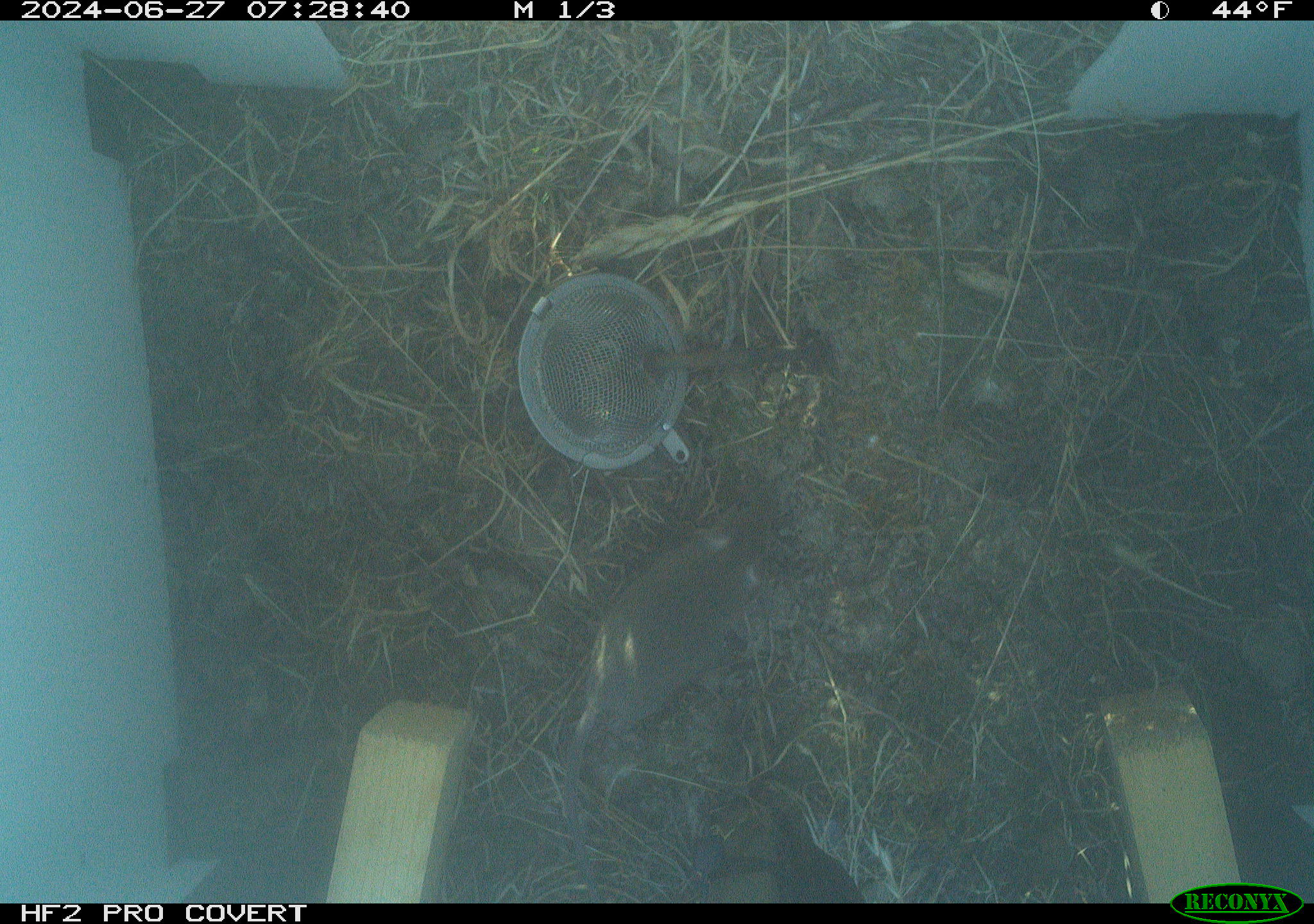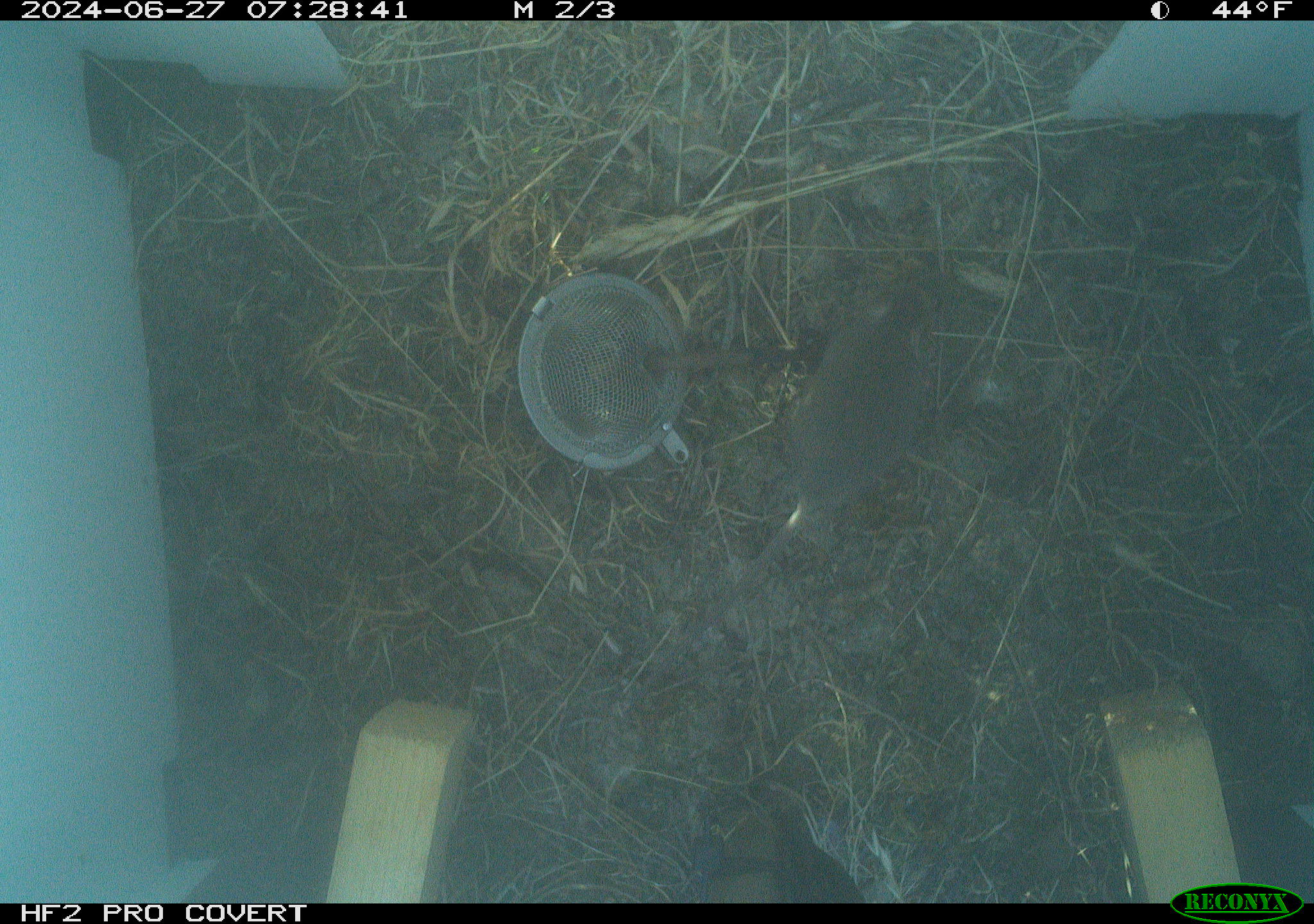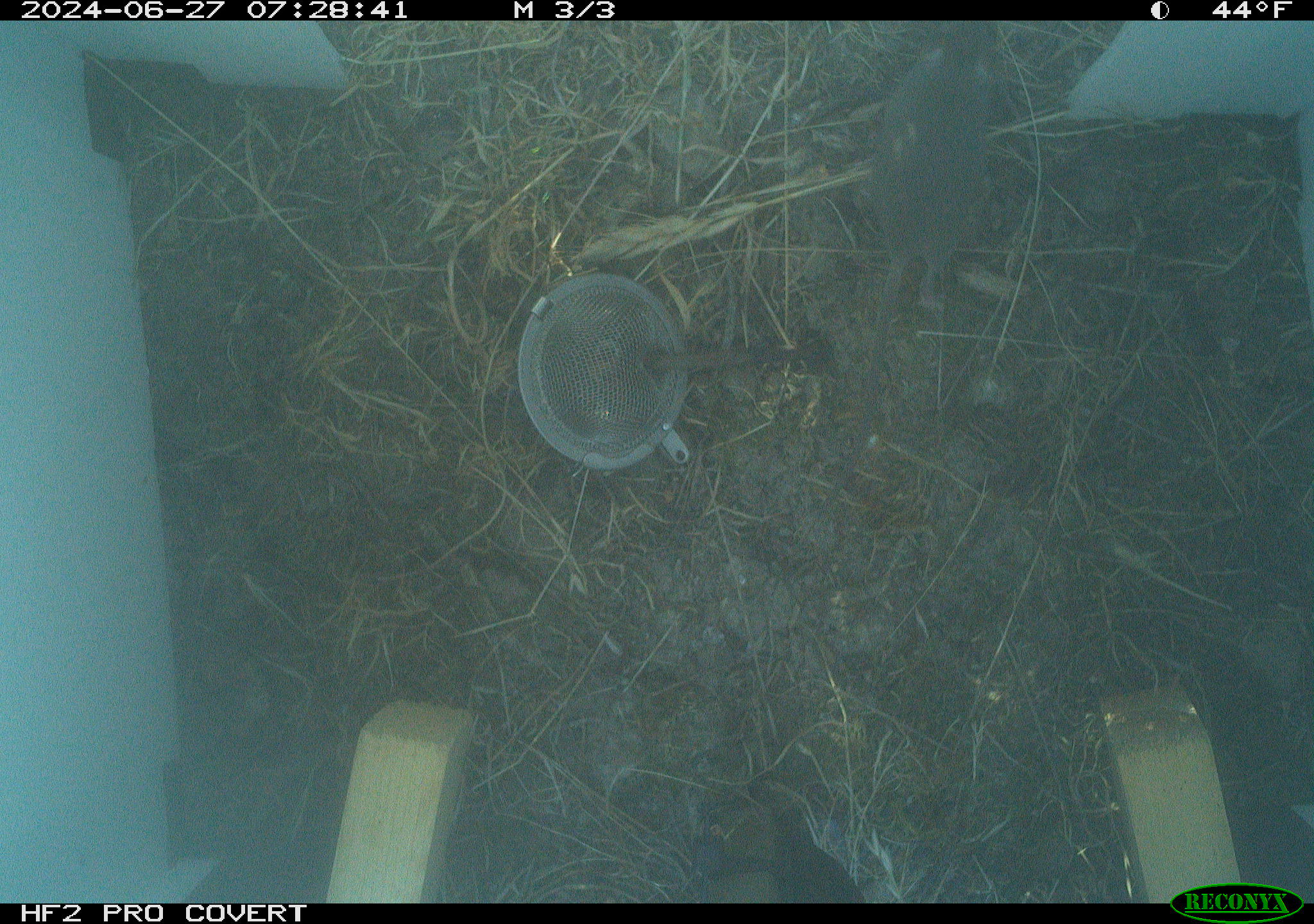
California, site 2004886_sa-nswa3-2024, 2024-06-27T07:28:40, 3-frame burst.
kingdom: Animalia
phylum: Chordata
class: Mammalia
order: Rodentia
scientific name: Rodentia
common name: rodent